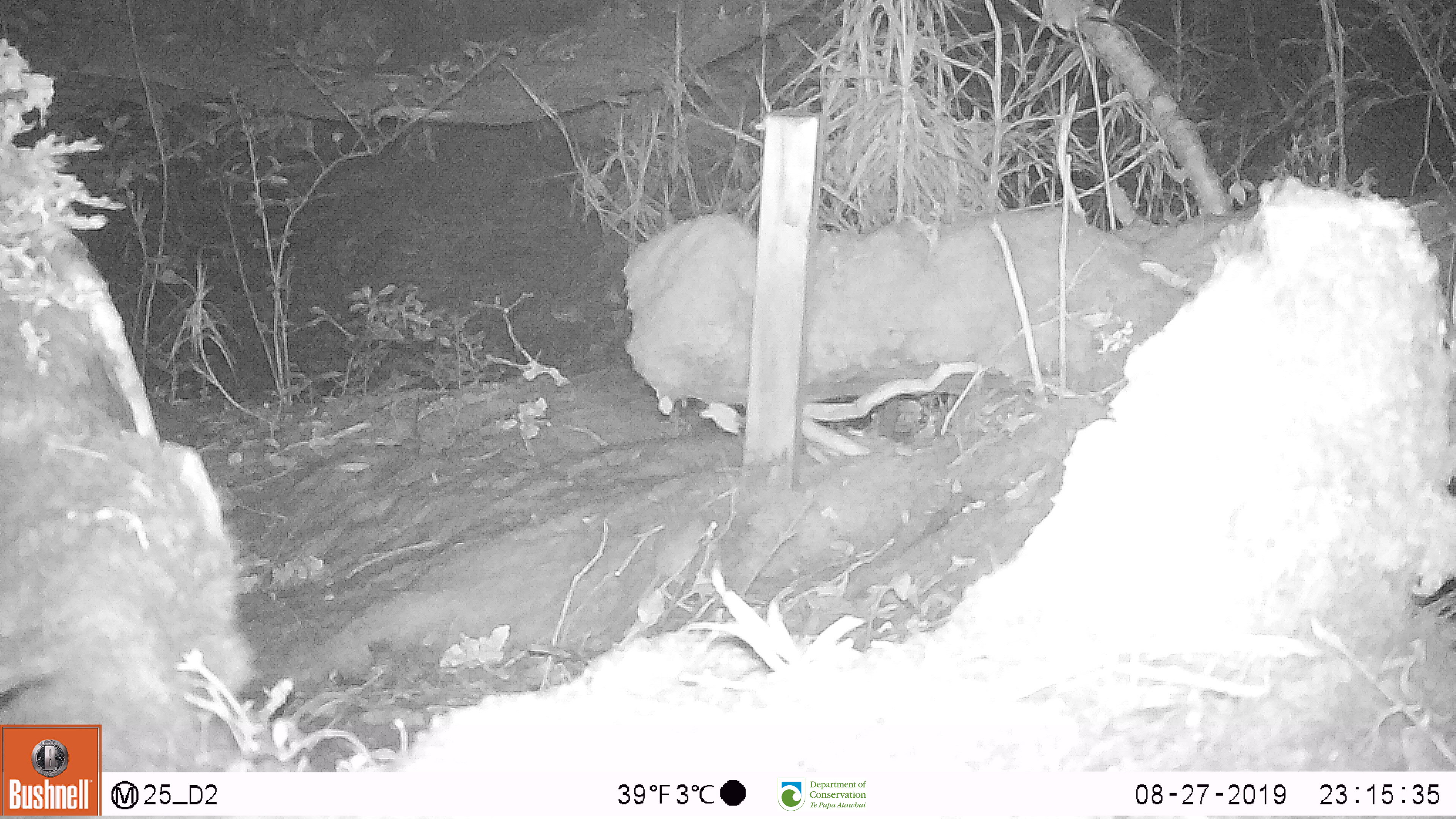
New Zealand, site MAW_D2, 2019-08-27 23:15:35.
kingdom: Animalia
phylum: Chordata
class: Mammalia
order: Rodentia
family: Muridae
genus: Mus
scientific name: Mus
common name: mouse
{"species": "mouse (Mus)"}